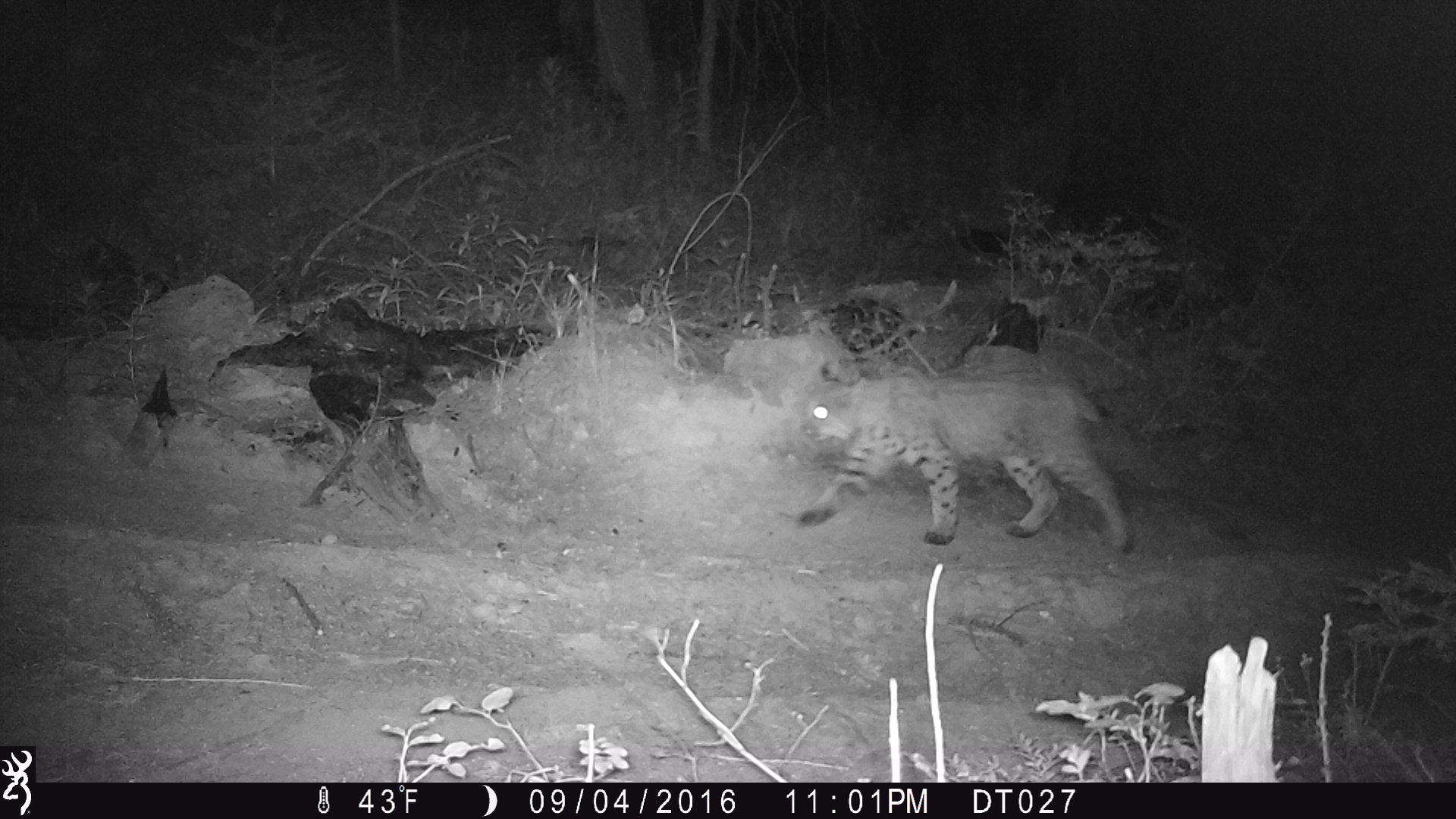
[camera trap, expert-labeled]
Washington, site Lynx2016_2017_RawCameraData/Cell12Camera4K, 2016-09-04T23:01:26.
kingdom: Animalia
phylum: Chordata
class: Mammalia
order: Carnivora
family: Felidae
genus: Lynx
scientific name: Lynx rufus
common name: bobcat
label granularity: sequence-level